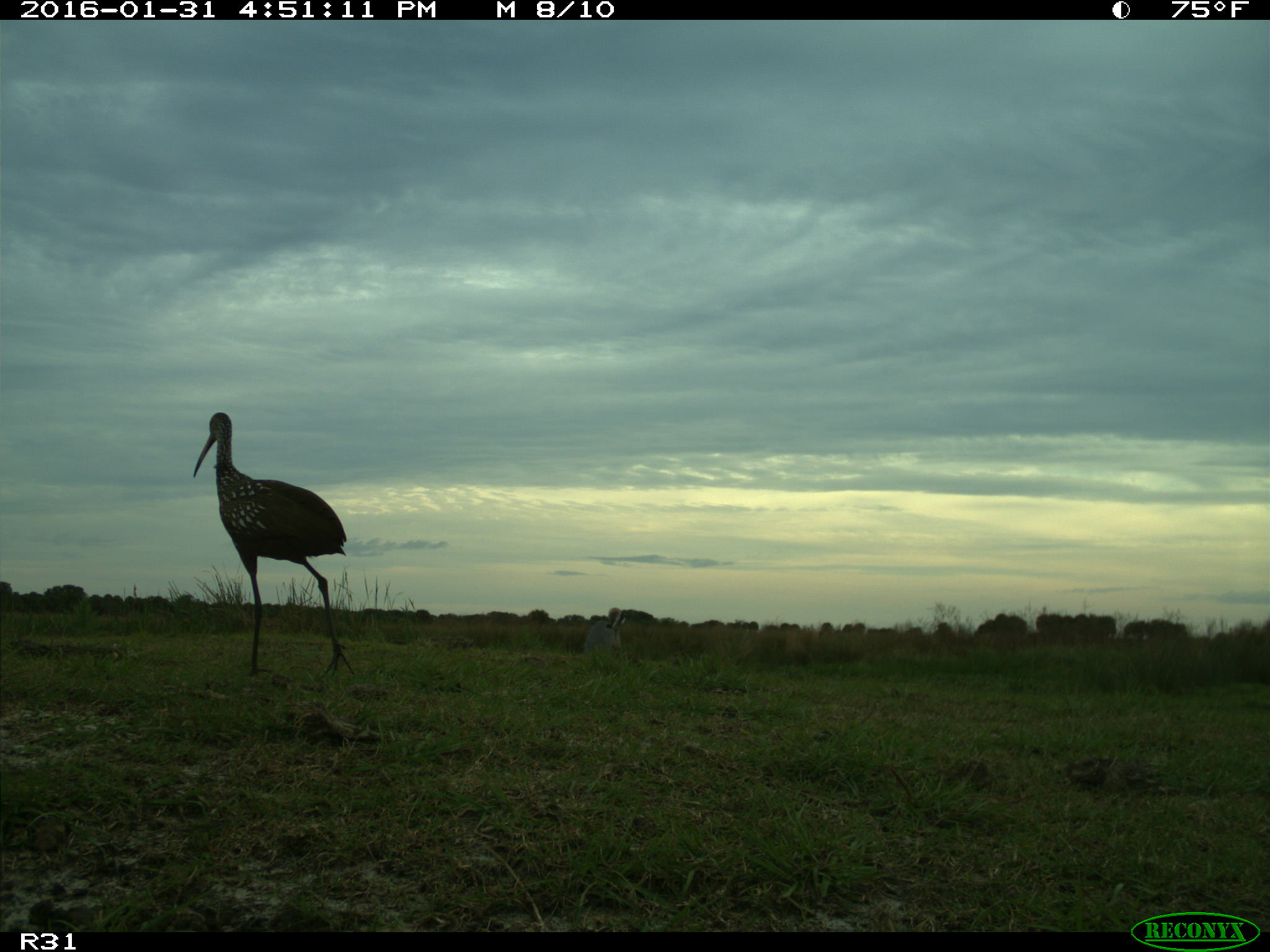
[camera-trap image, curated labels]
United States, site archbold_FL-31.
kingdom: Animalia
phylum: Chordata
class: Aves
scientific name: Aves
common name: birds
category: unidentified bird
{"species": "unidentified bird (birds) (Aves)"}